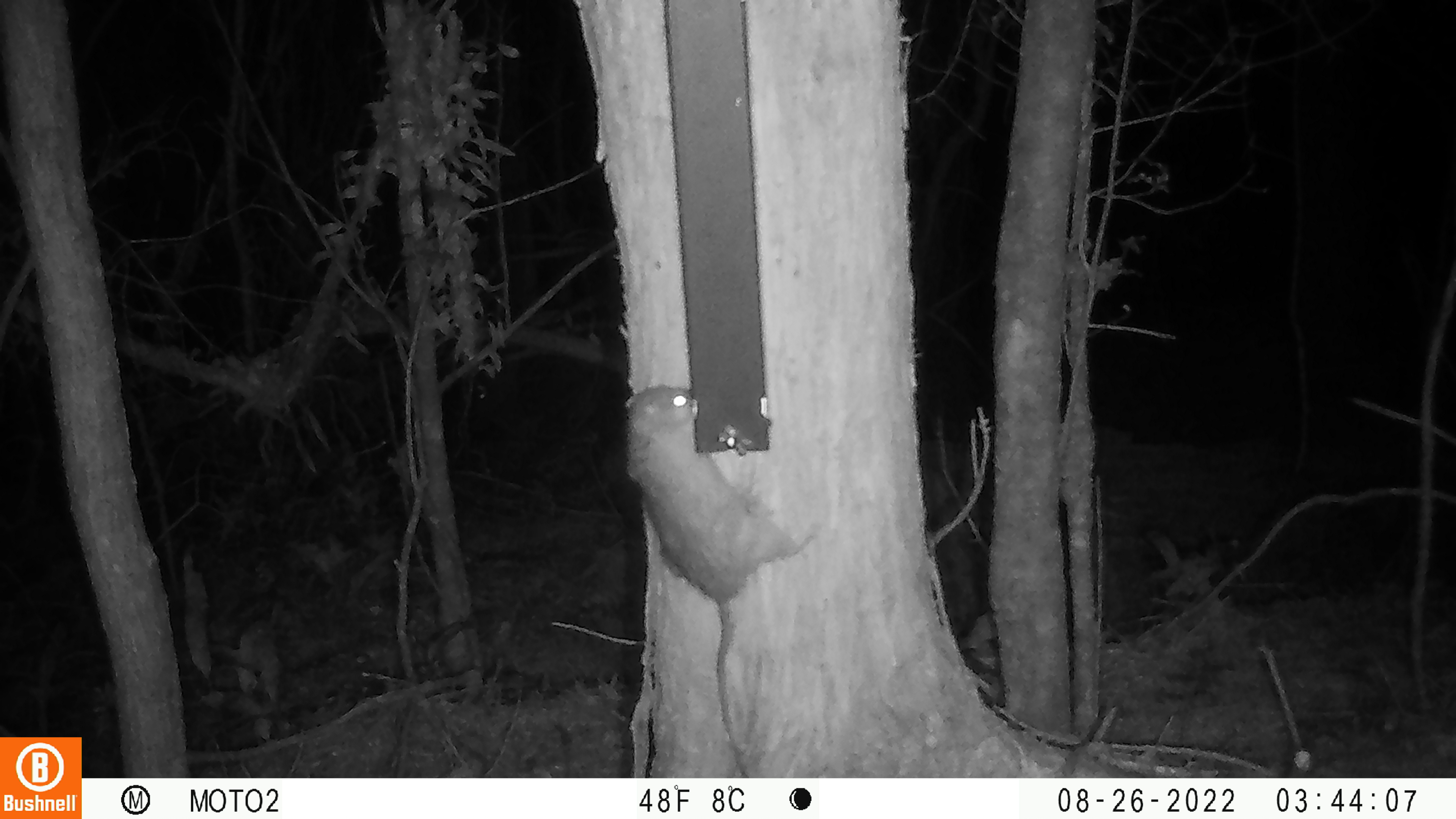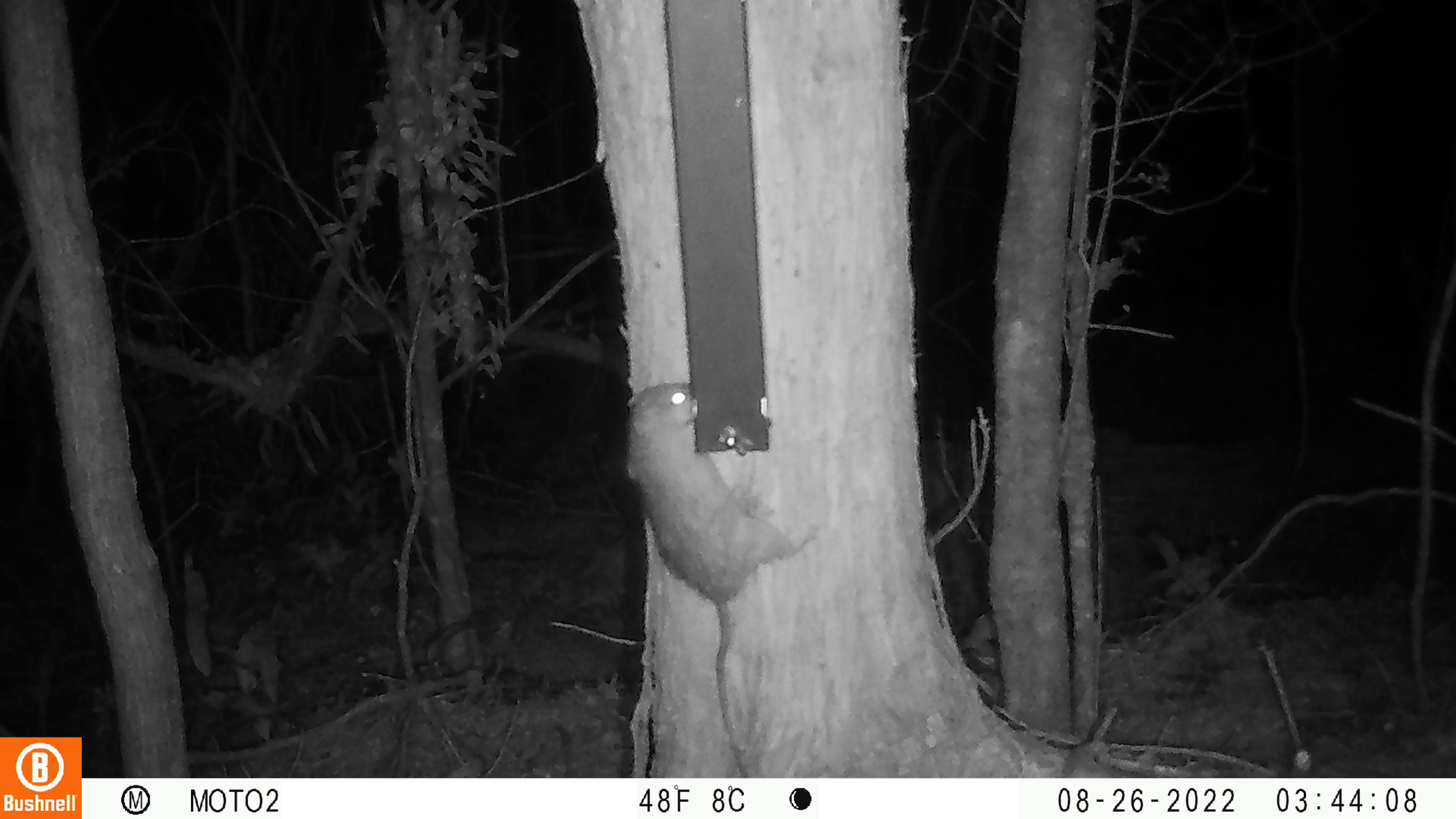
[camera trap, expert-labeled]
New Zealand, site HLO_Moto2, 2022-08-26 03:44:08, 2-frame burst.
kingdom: Animalia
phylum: Chordata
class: Mammalia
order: Rodentia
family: Muridae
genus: Rattus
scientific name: Rattus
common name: rat